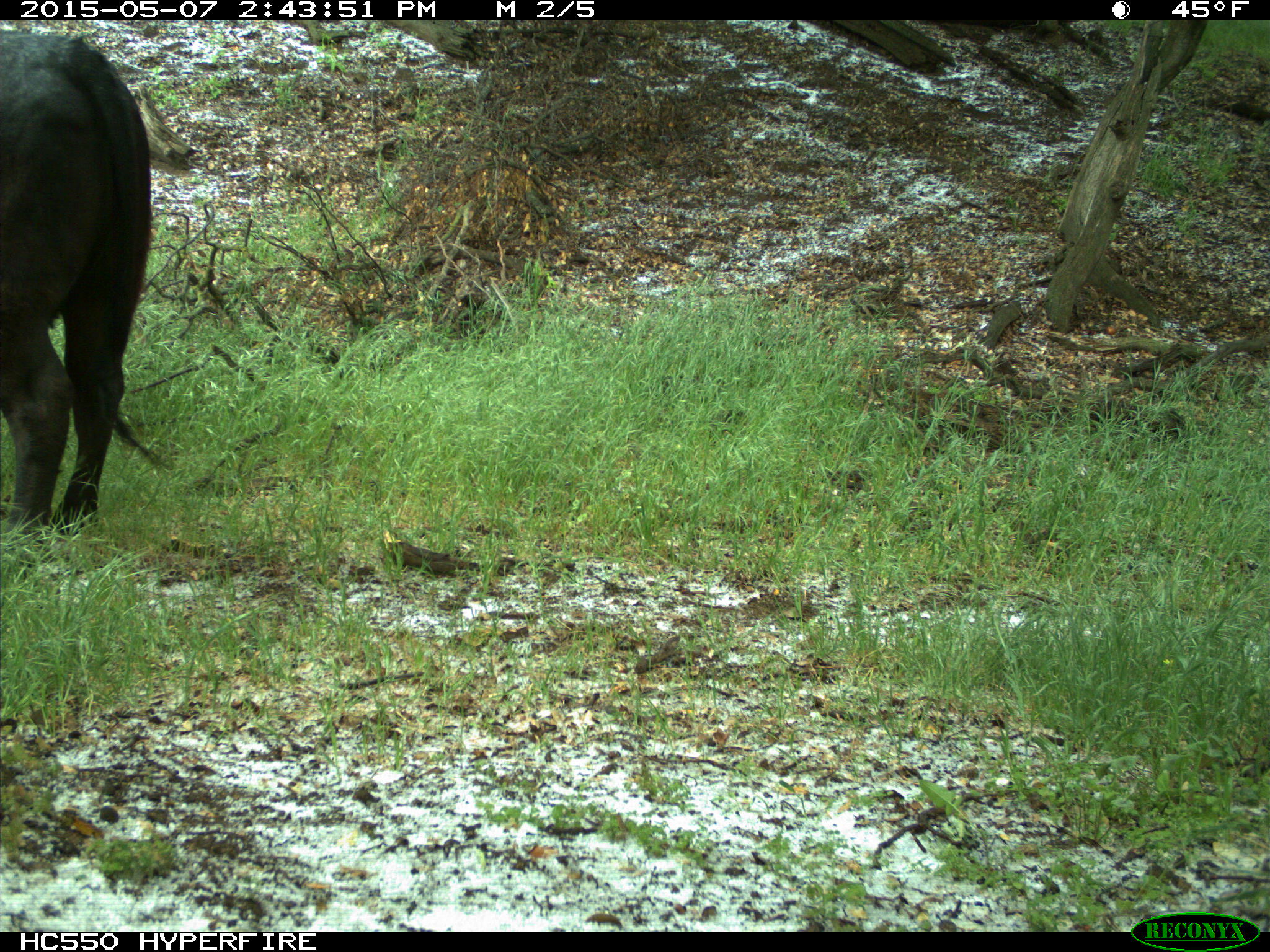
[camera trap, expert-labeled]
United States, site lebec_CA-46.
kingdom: Animalia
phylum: Chordata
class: Mammalia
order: Artiodactyla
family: Bovidae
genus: Bos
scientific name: Bos taurus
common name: domestic cow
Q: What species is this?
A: Bos taurus (domestic cow).